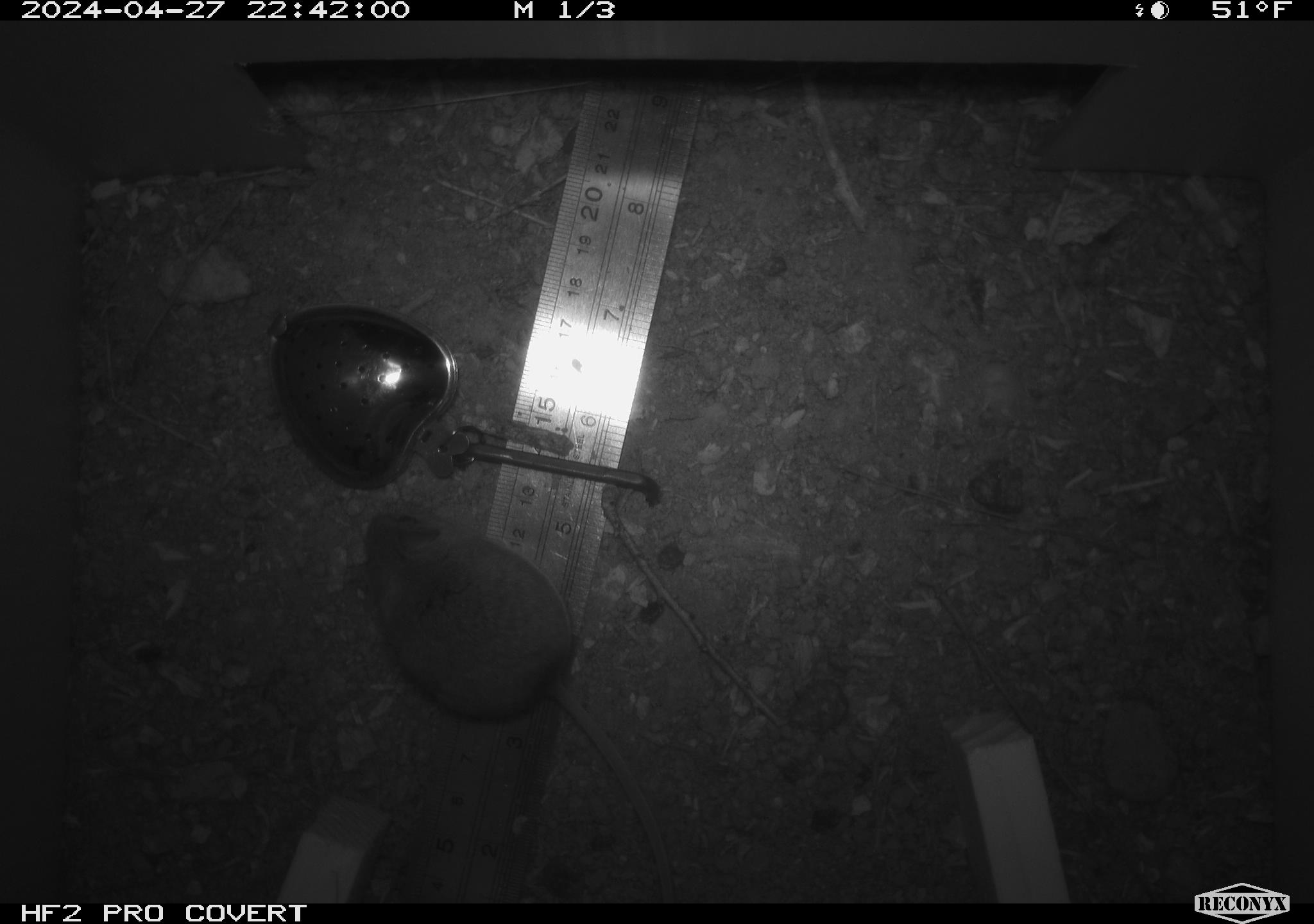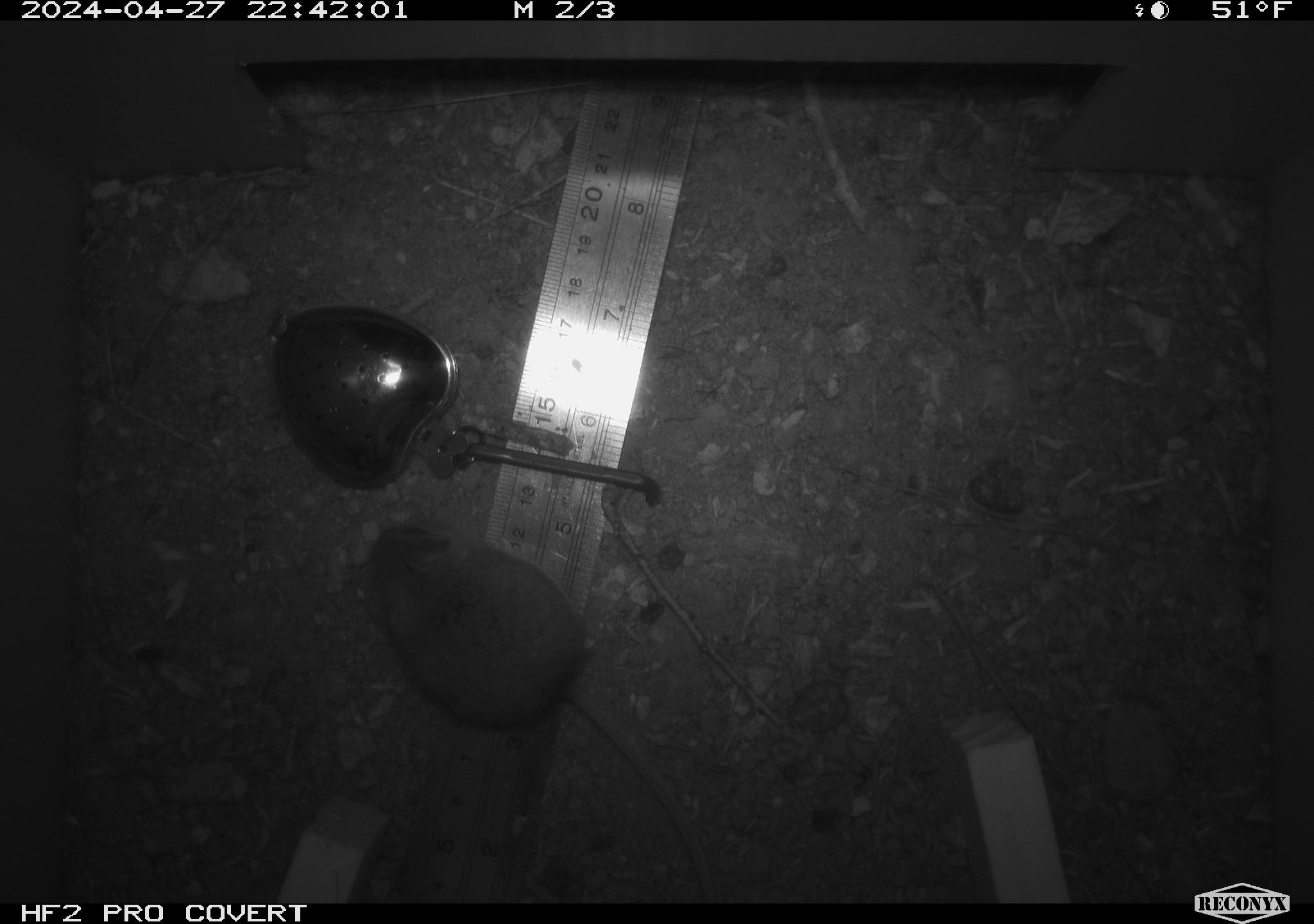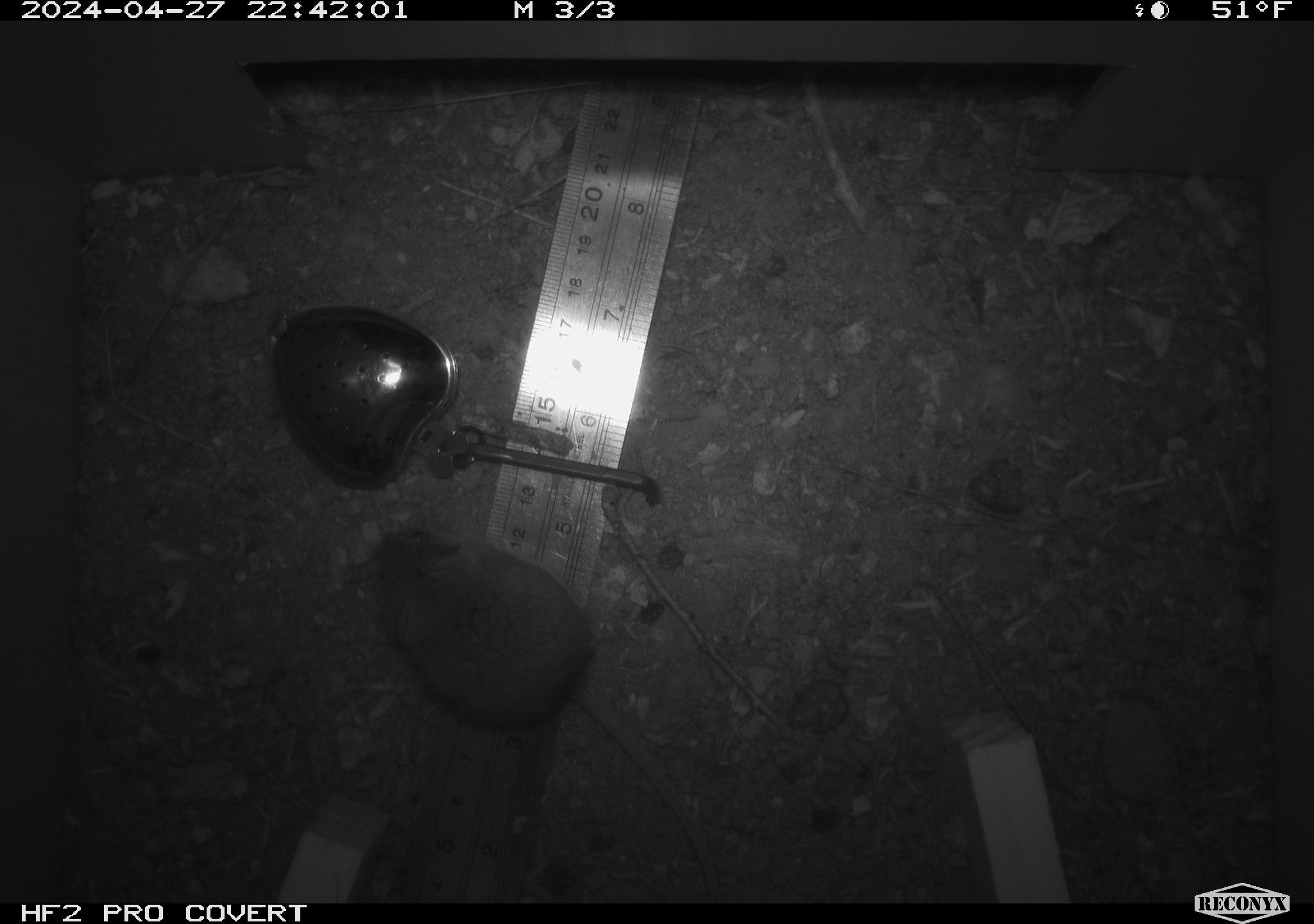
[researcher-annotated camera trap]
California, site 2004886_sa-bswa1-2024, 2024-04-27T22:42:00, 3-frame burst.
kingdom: Animalia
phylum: Chordata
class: Mammalia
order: Rodentia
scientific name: Rodentia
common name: mouse species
Mouse species (Rodentia).